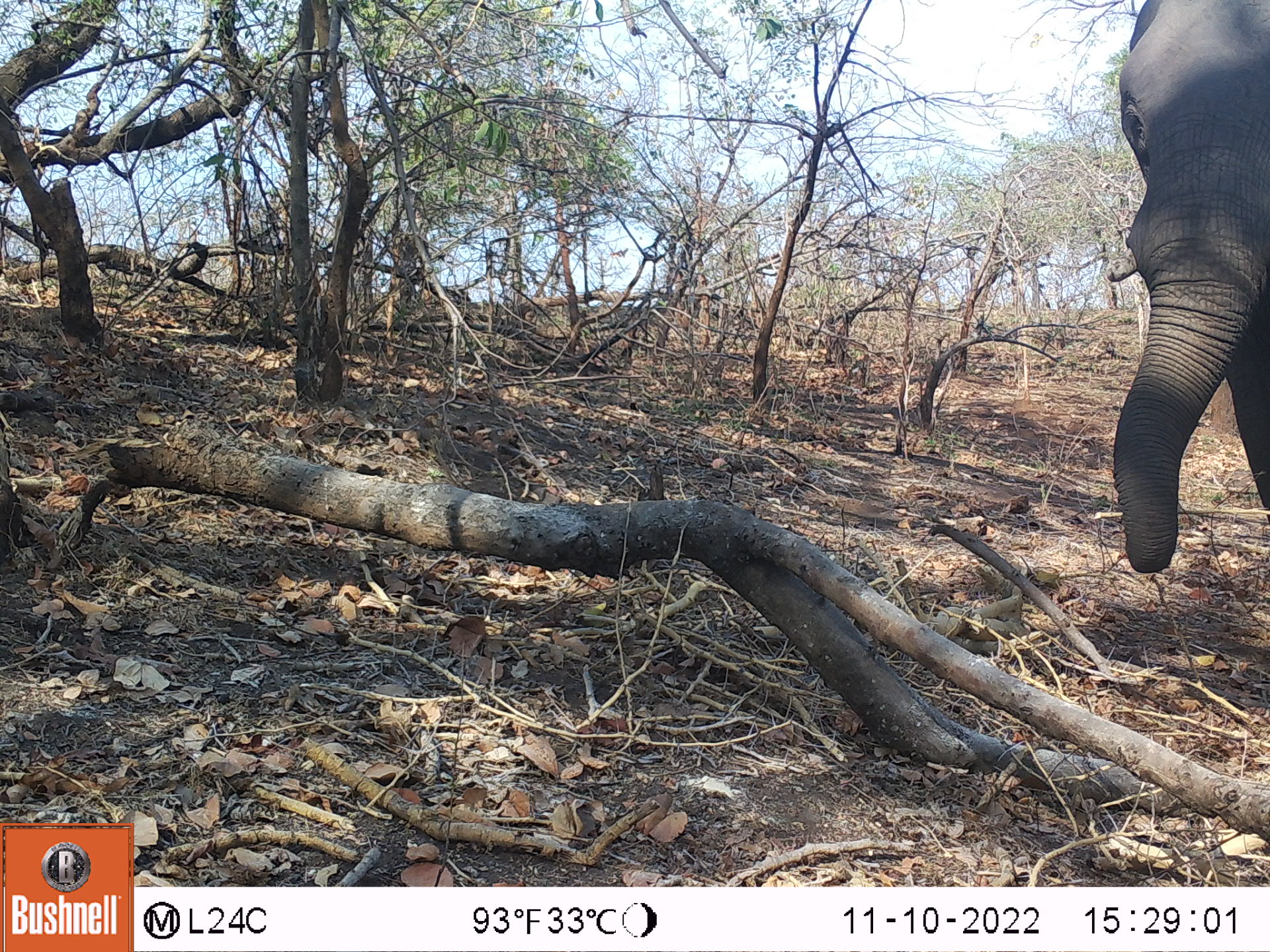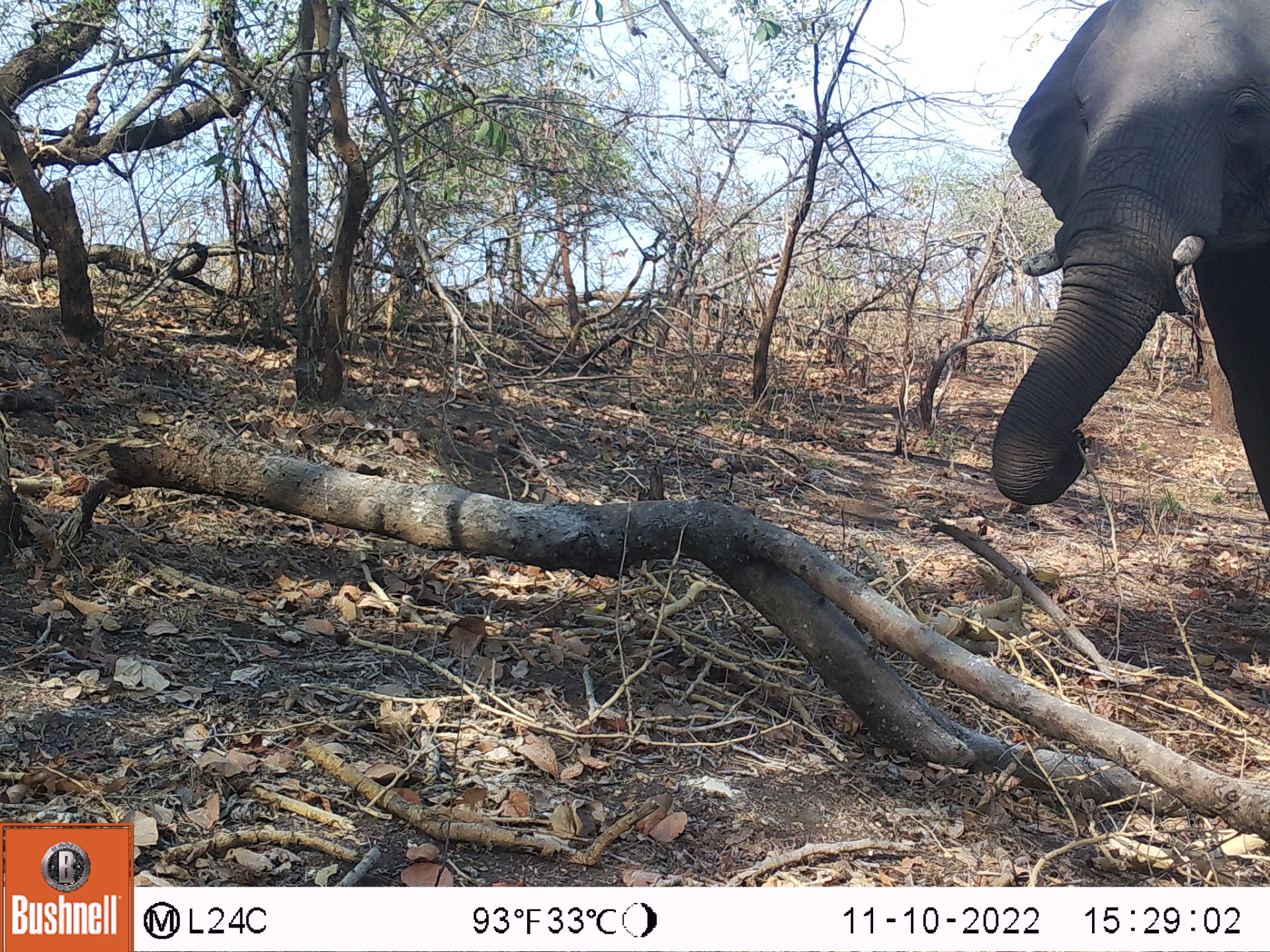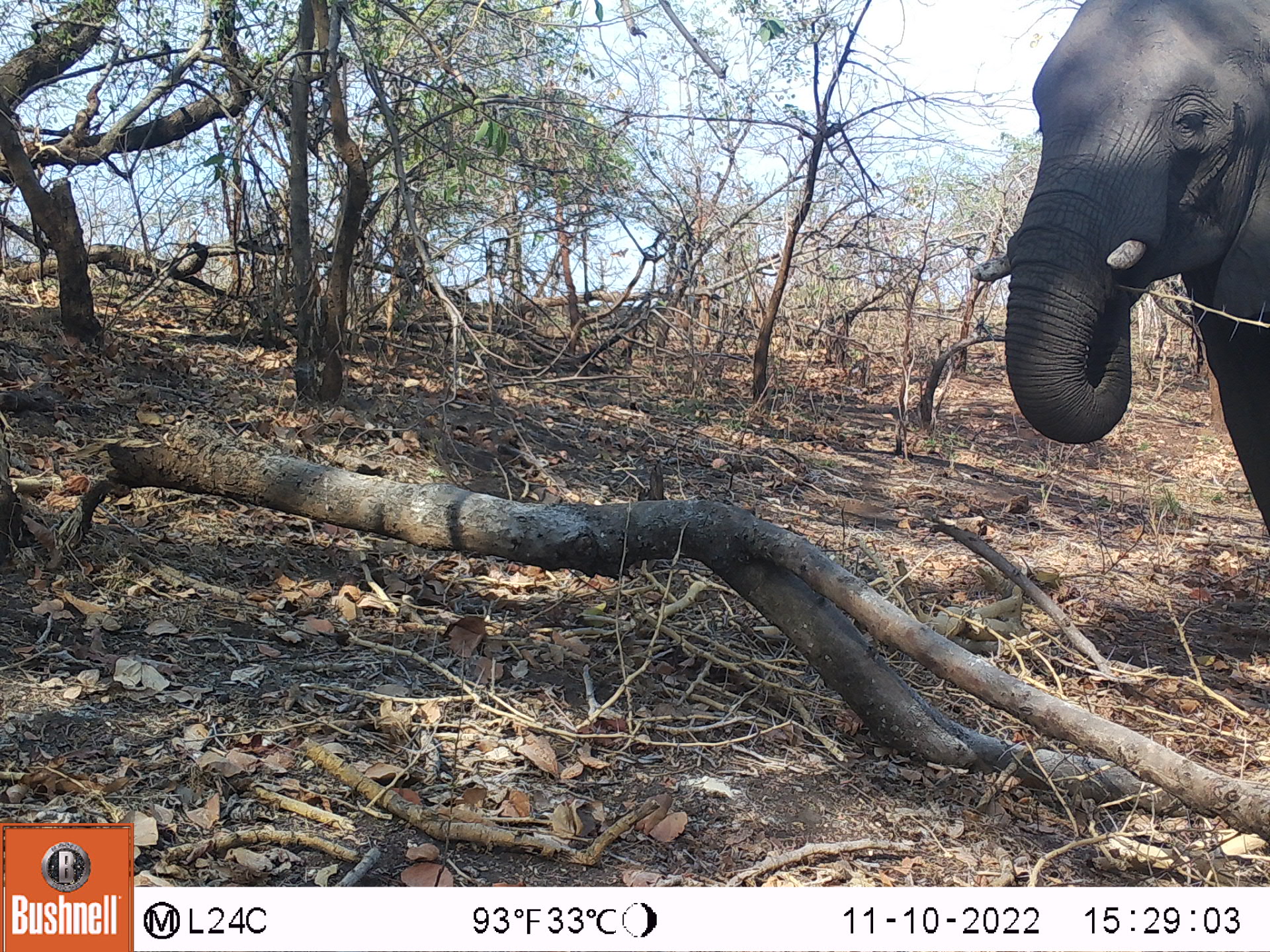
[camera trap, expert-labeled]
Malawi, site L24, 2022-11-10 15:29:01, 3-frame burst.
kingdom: Animalia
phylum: Chordata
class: Mammalia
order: Proboscidea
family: Elephantidae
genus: Loxodonta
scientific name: Loxodonta africana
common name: african savanna elephant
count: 1